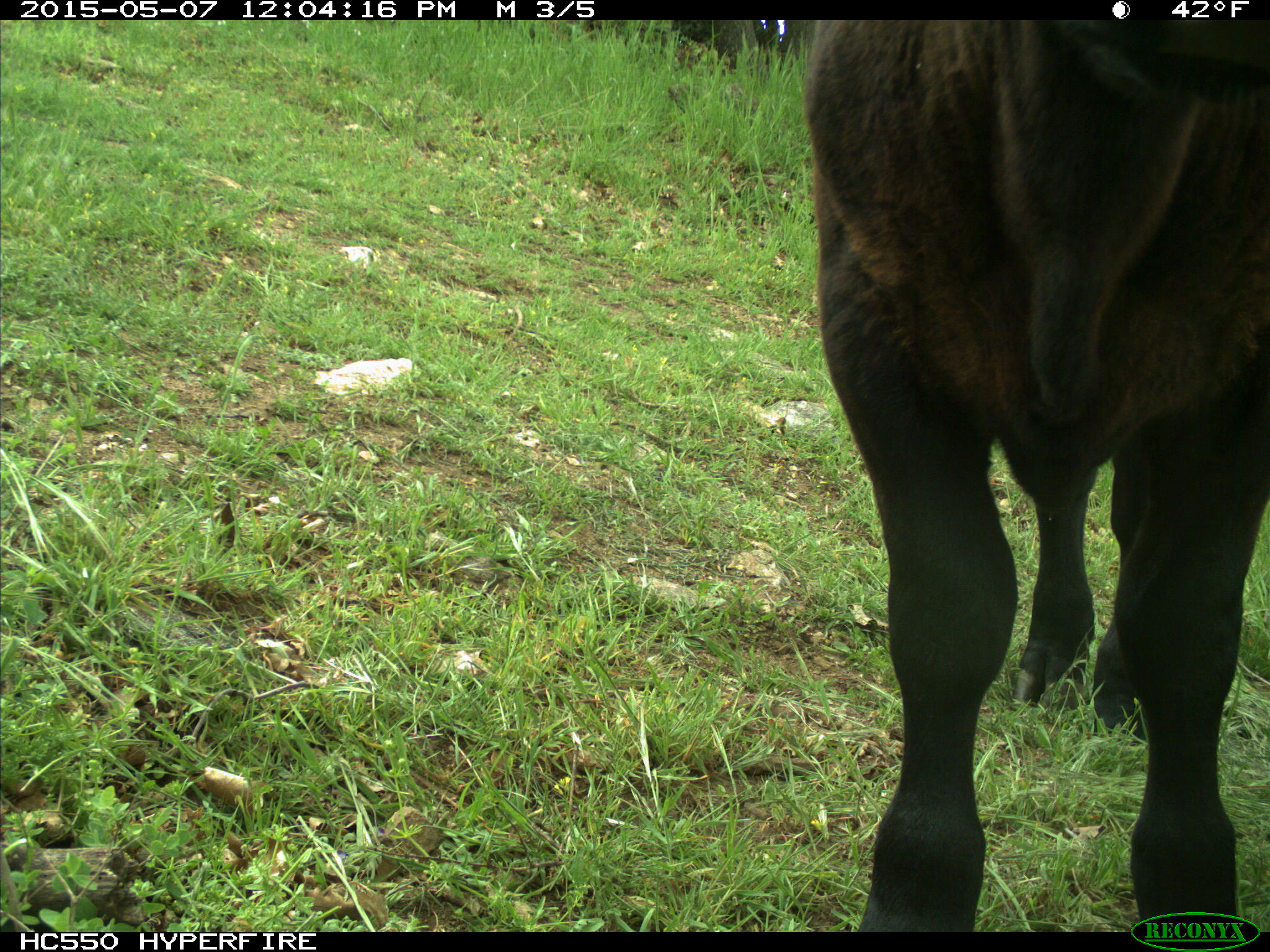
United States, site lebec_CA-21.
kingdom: Animalia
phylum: Chordata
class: Mammalia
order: Artiodactyla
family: Bovidae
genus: Bos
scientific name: Bos taurus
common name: domestic cow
Bos taurus (domestic cow).